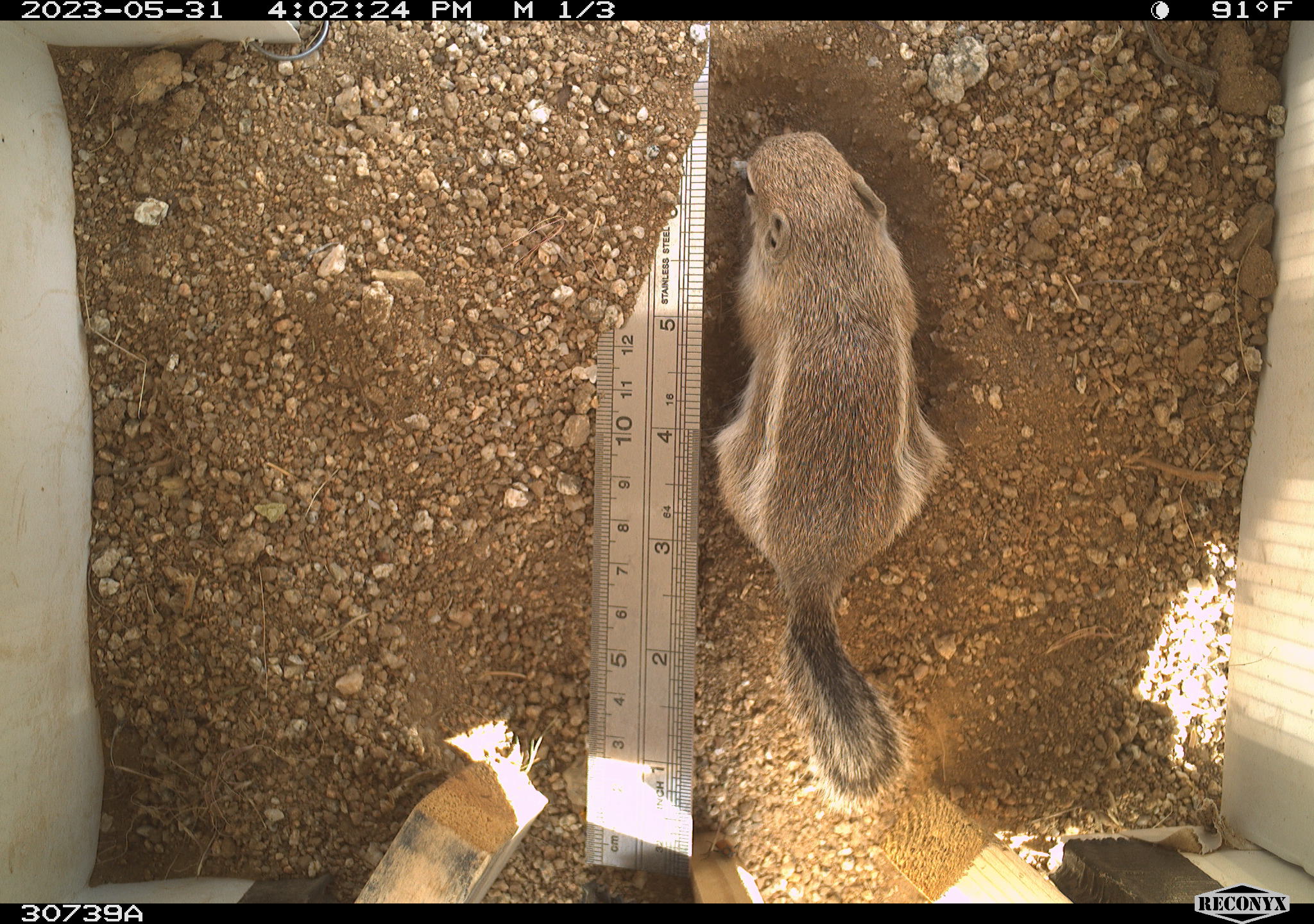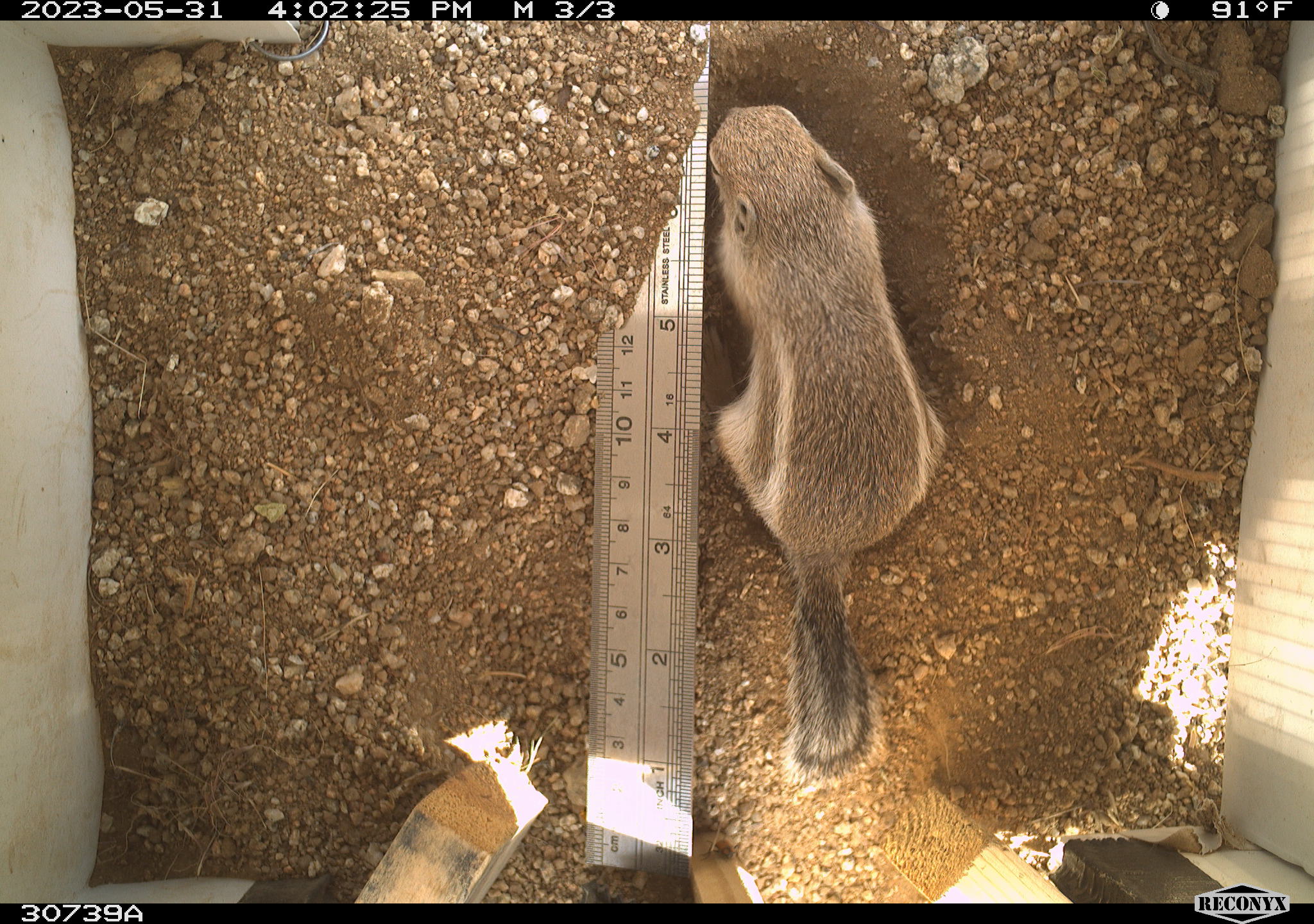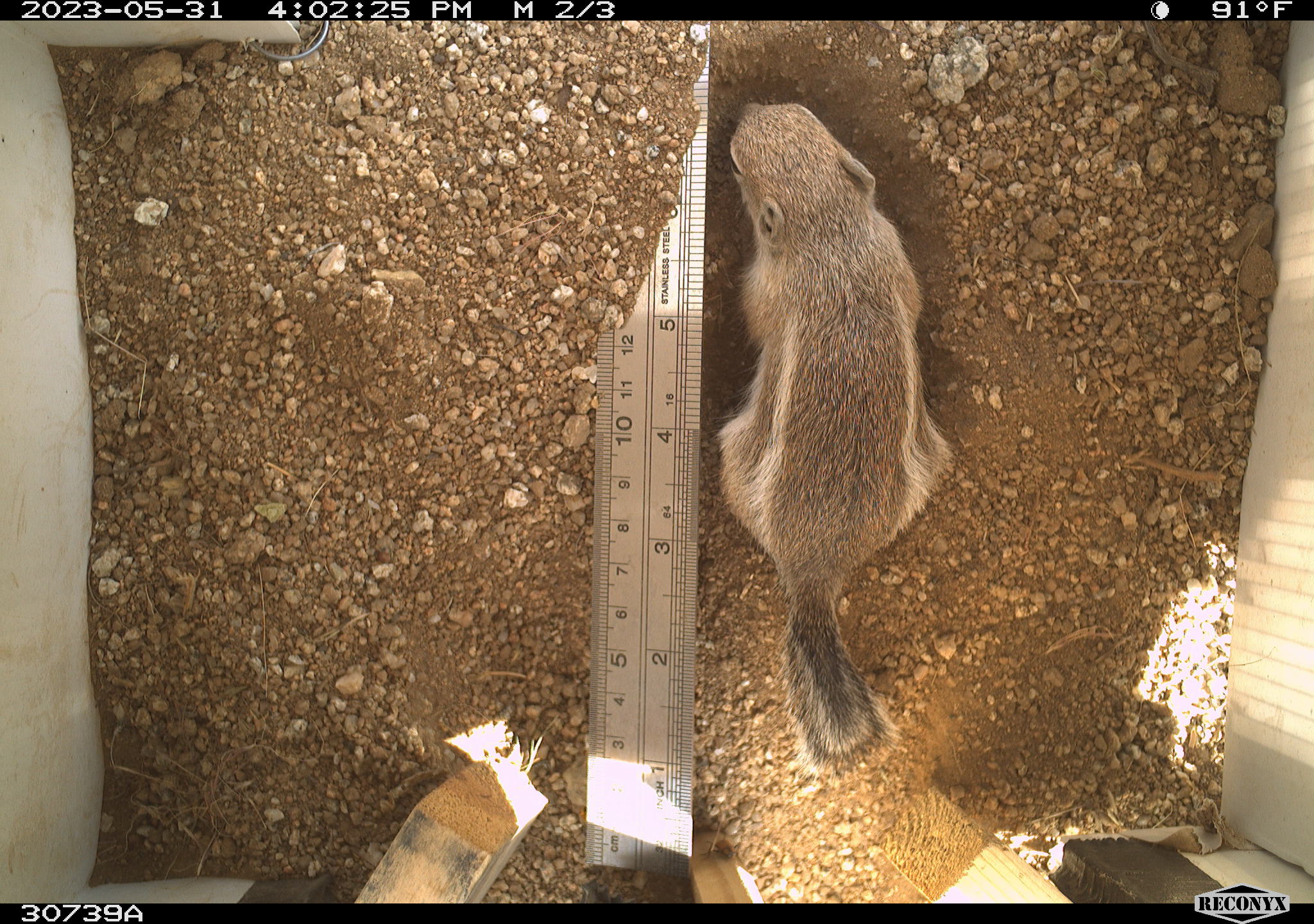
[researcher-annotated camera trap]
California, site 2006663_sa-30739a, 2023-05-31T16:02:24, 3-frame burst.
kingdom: Animalia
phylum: Chordata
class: Mammalia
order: Rodentia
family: Sciuridae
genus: Ammospermophilus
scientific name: Ammospermophilus leucurus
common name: white-tailed antelope squirrel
White-tailed antelope squirrel (Ammospermophilus leucurus).